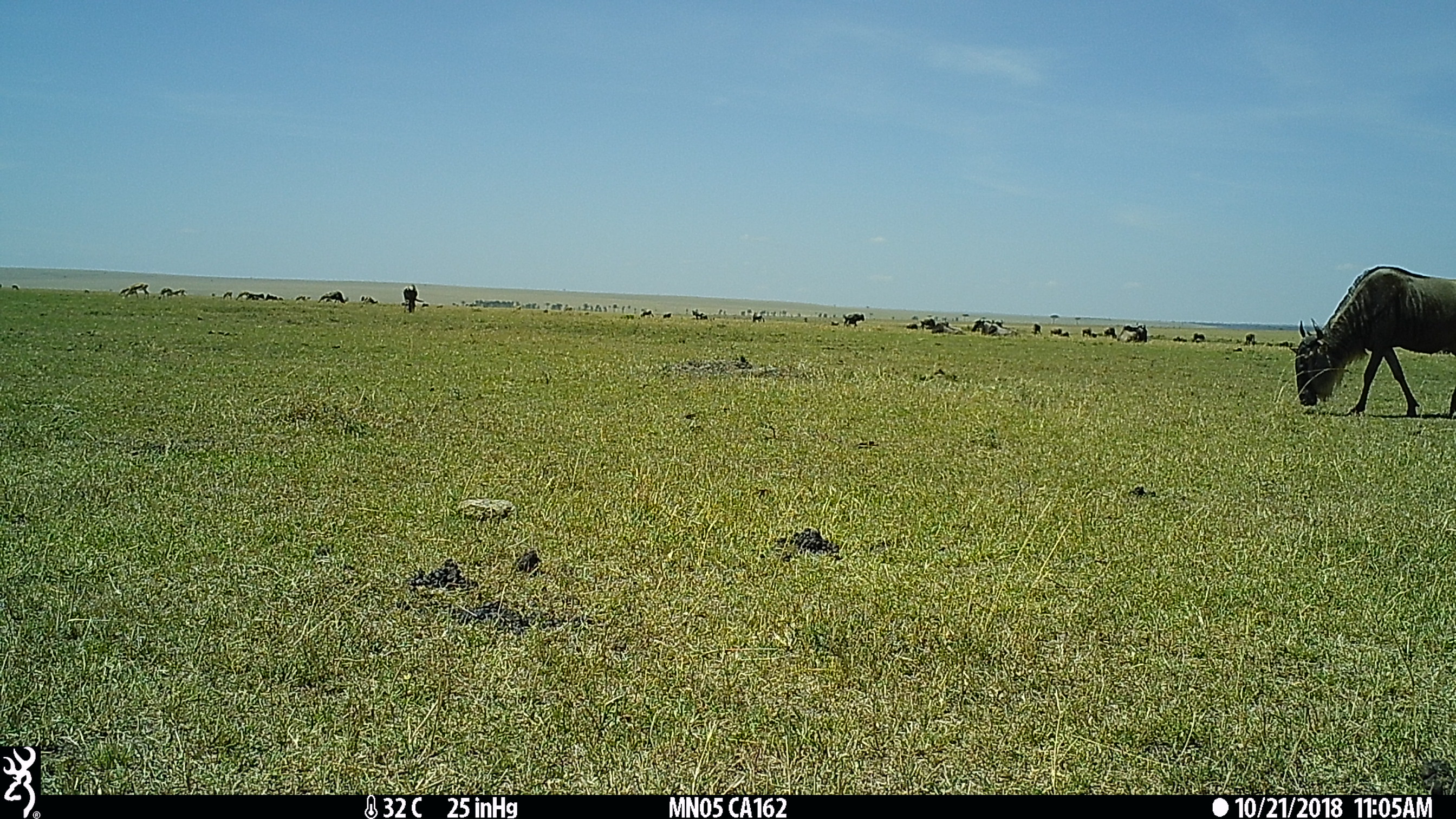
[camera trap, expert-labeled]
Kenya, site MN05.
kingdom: Animalia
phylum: Chordata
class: Mammalia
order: Artiodactyla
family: Bovidae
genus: Connochaetes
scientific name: Connochaetes taurinus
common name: blue wildebeest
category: wildebeest